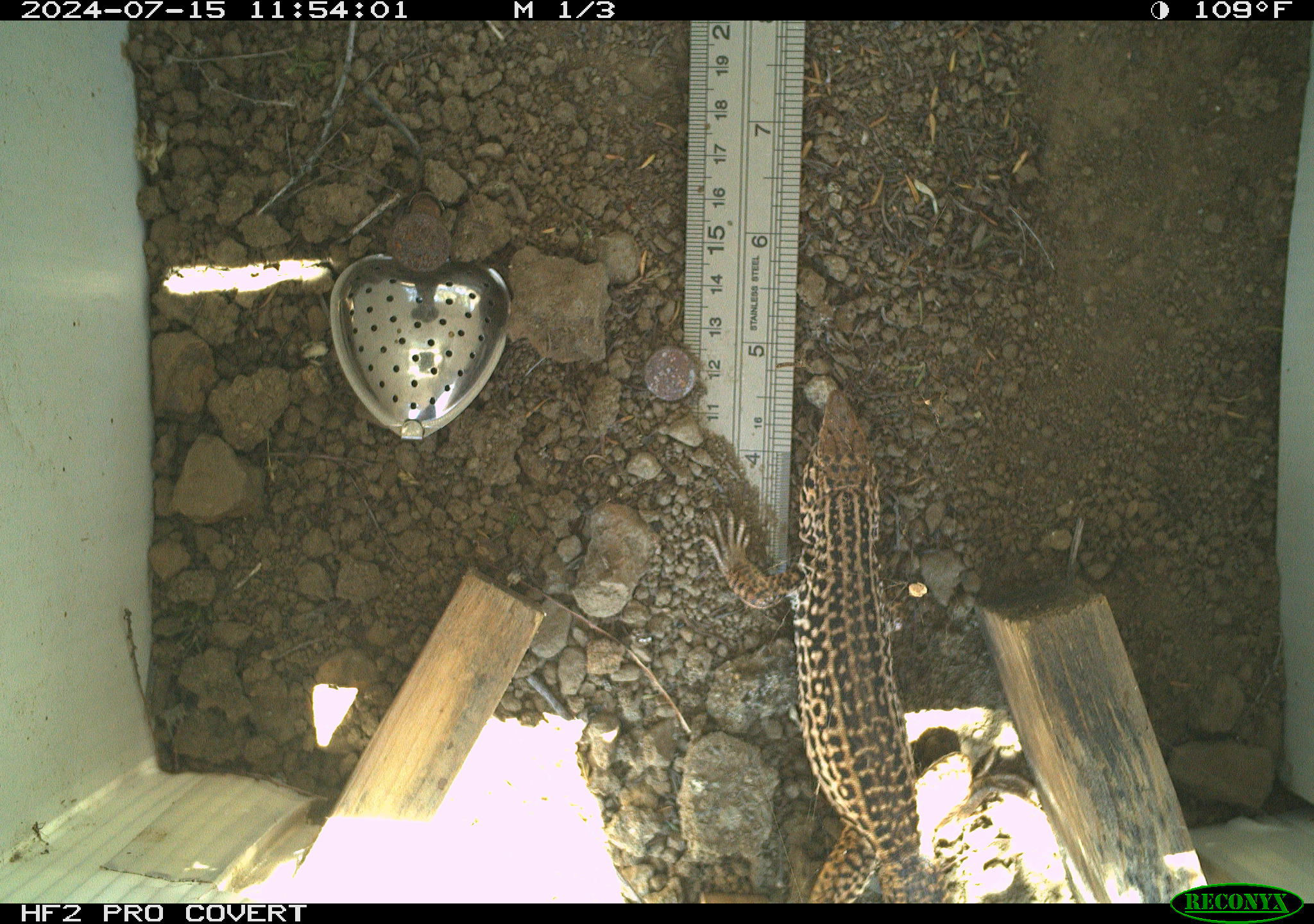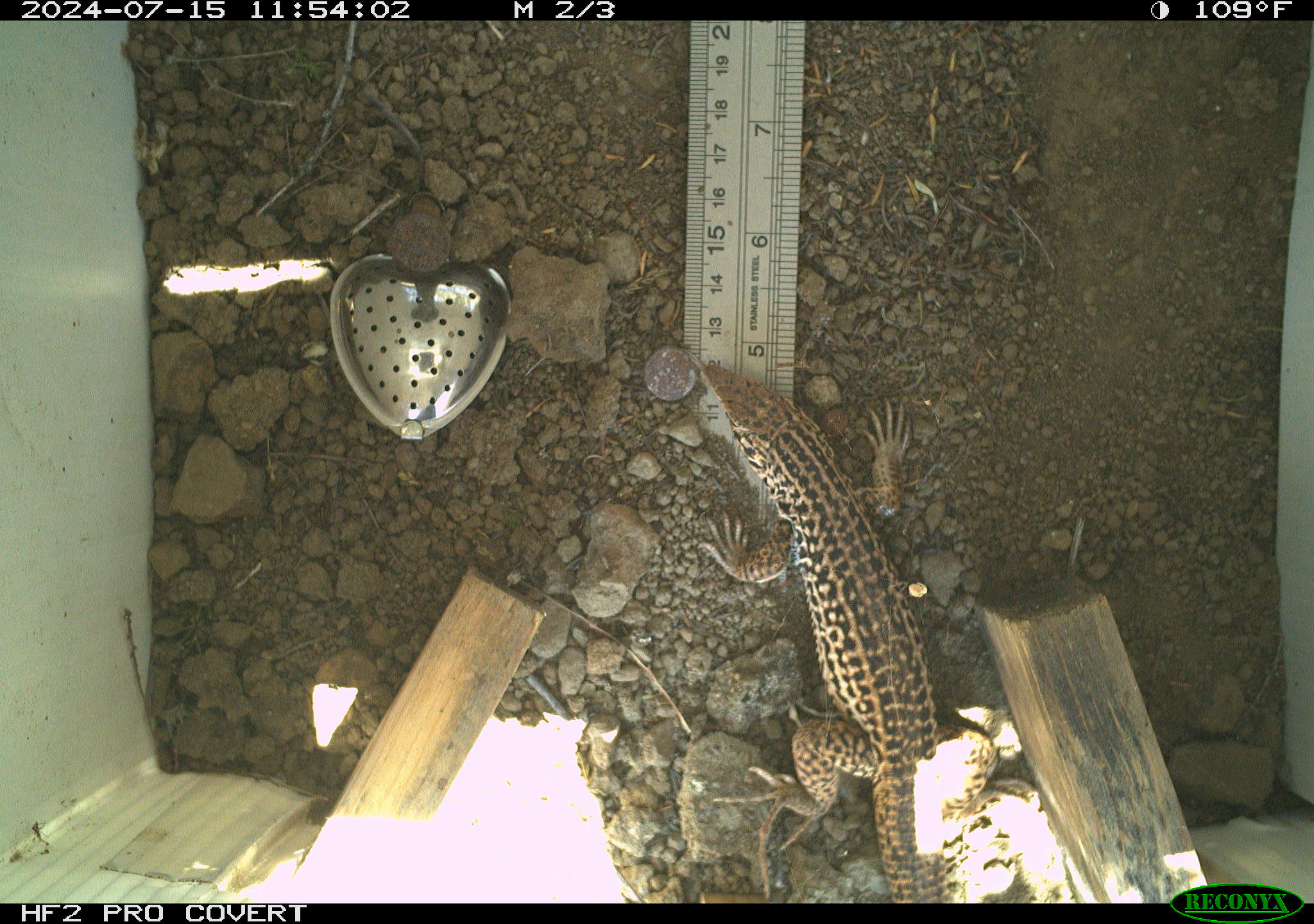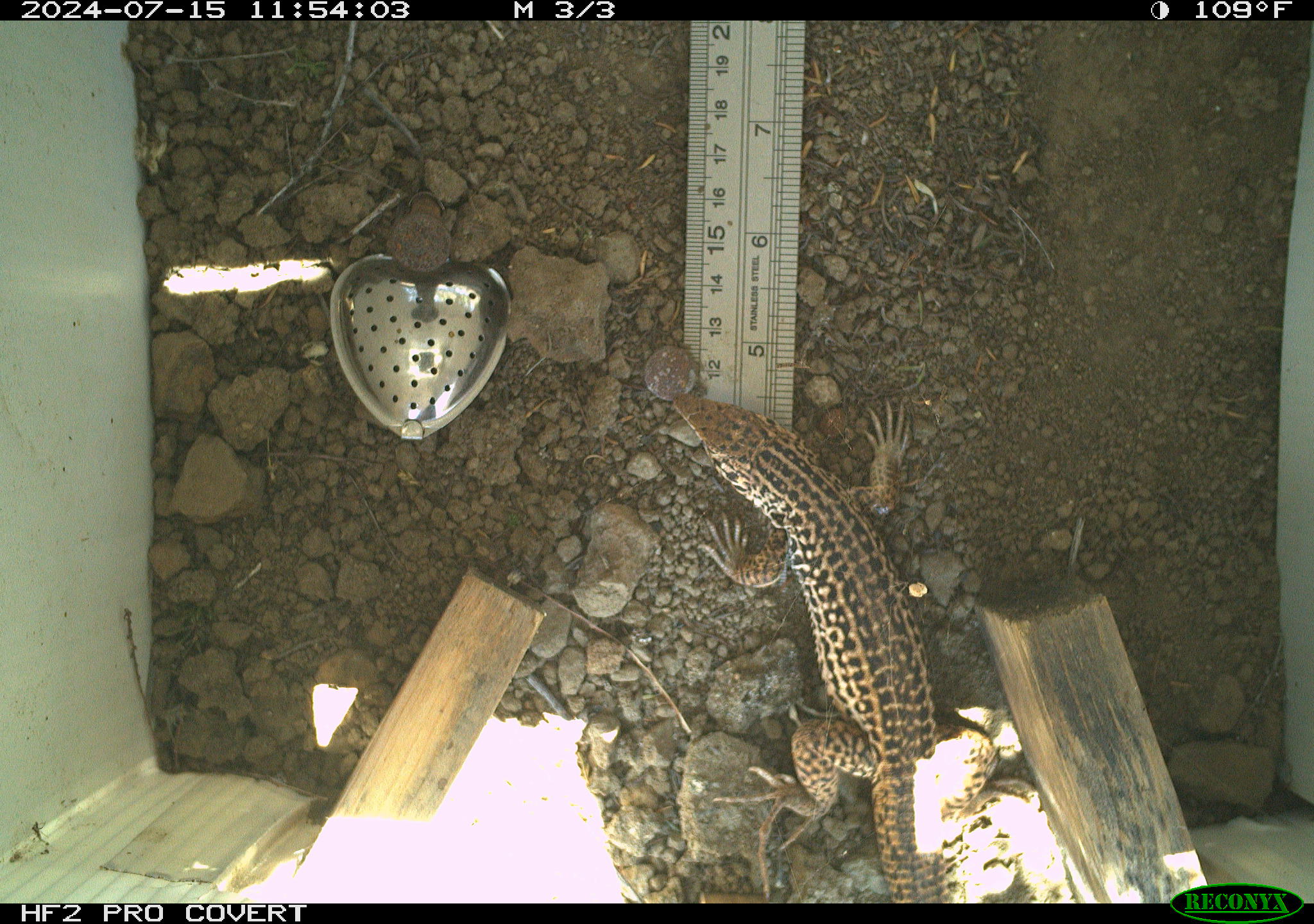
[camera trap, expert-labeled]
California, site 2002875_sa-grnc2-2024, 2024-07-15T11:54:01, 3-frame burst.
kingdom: Animalia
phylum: Chordata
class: Reptilia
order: Squamata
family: Teiidae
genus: Aspidoscelis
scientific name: Aspidoscelis tigris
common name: western whiptail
Western whiptail (Aspidoscelis tigris).